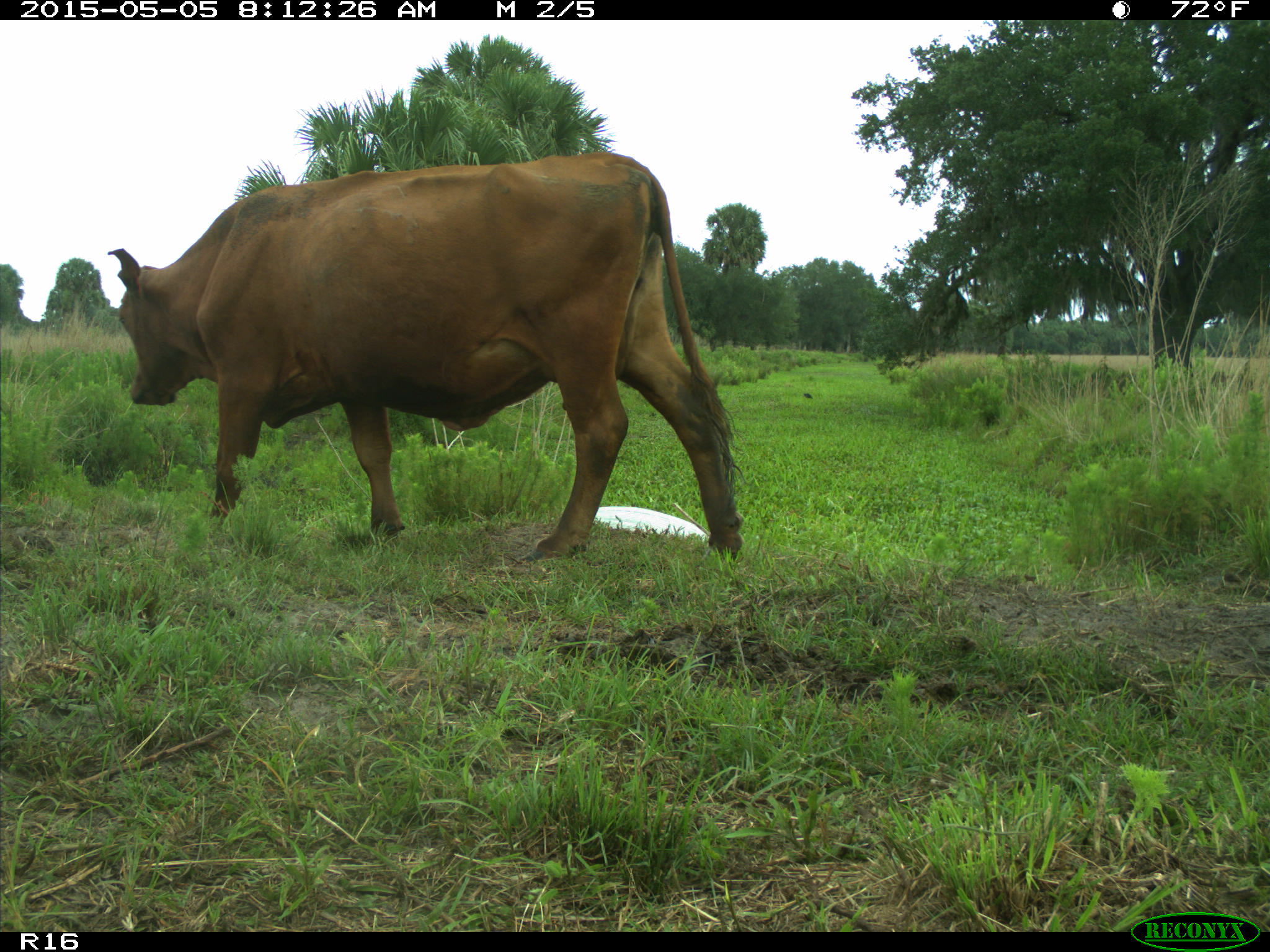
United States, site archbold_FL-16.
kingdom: Animalia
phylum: Chordata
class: Mammalia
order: Artiodactyla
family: Bovidae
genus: Bos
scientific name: Bos taurus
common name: domestic cow